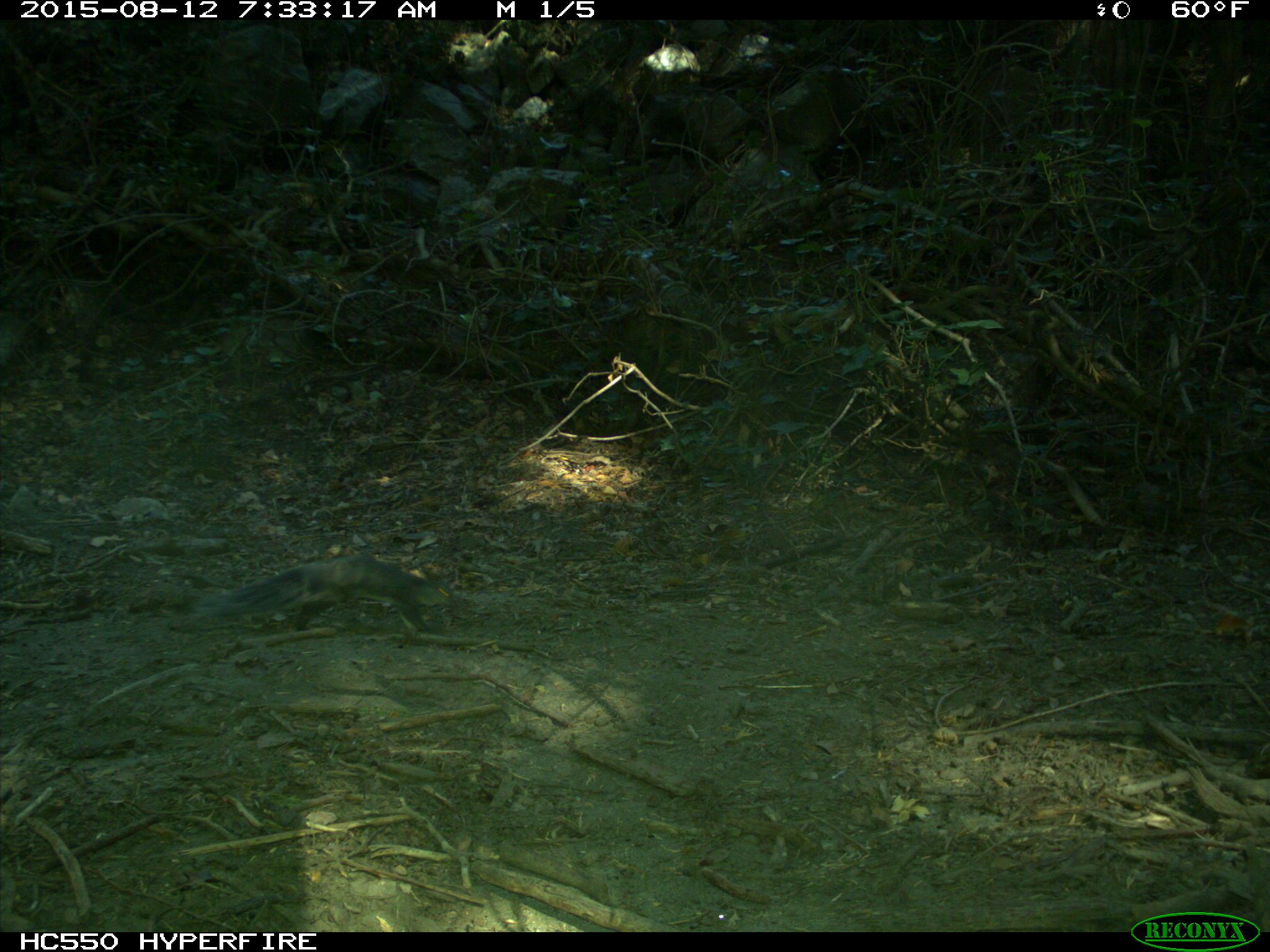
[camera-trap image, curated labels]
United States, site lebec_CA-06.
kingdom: Animalia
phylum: Chordata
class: Mammalia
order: Rodentia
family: Sciuridae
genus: Sciurus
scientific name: Sciurus carolinensis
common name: eastern gray squirrel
Sciurus carolinensis (eastern gray squirrel).